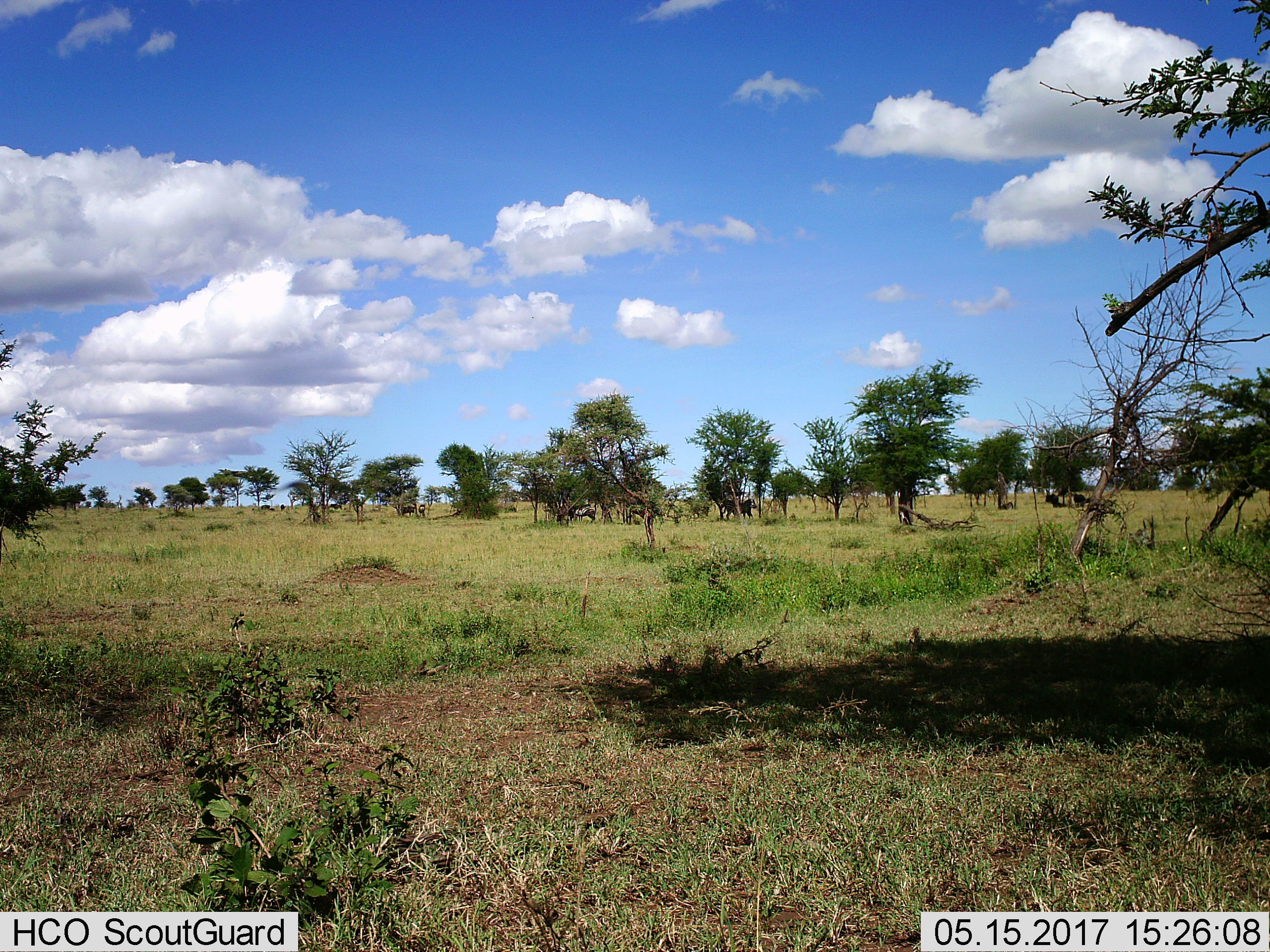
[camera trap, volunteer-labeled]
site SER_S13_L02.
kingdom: Animalia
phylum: Chordata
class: Mammalia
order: Perissodactyla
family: Equidae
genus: Equus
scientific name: Equus quagga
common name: plains zebra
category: zebraplains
Zebraplains (plains zebra) (Equus quagga), count 4. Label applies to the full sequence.